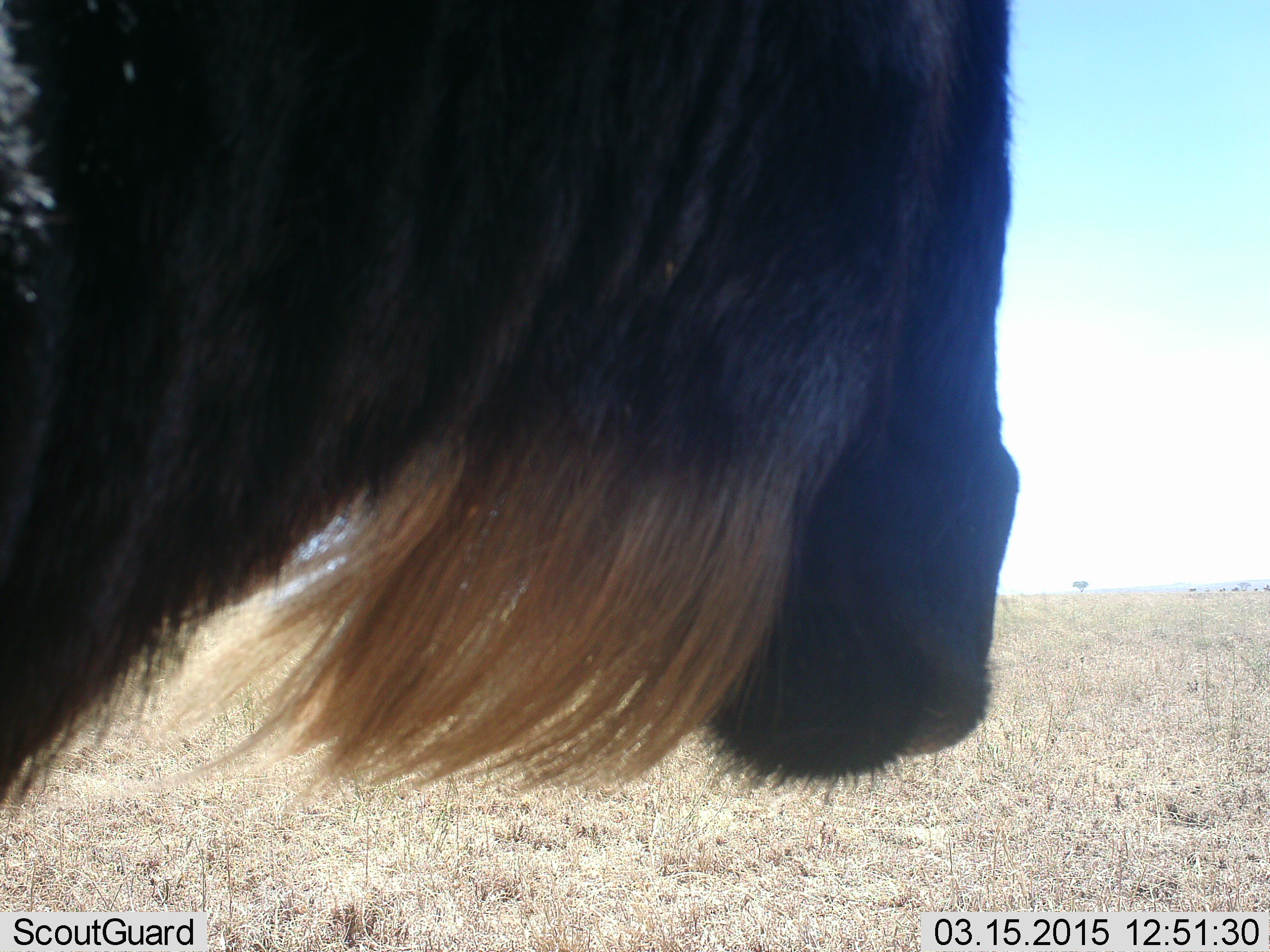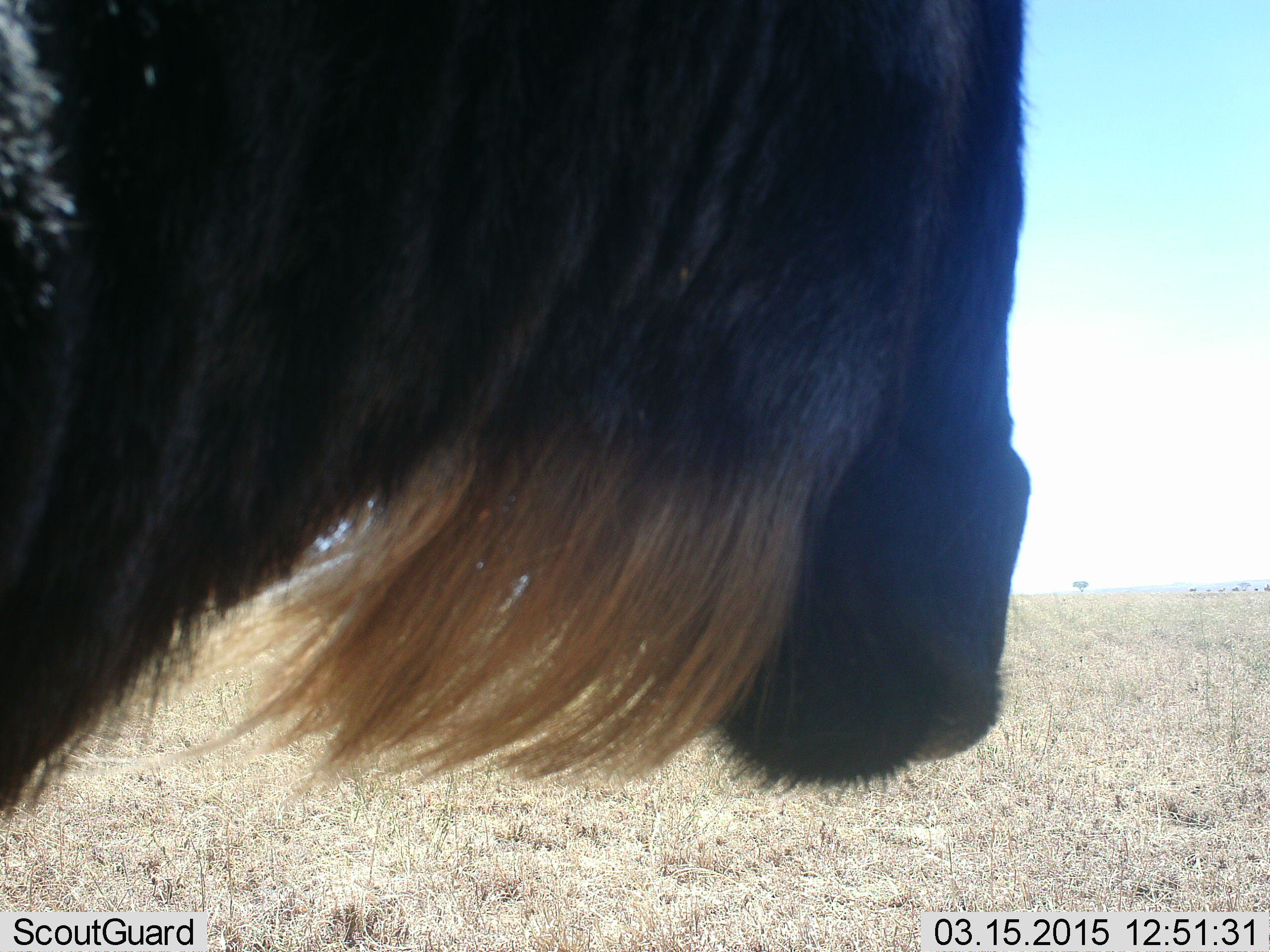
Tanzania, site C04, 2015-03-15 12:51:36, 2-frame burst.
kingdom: Animalia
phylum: Chordata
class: Mammalia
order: Artiodactyla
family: Bovidae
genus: Connochaetes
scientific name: Connochaetes taurinus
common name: blue wildebeest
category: wildebeest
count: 1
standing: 80%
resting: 0%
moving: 20%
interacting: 0%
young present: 0%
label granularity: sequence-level